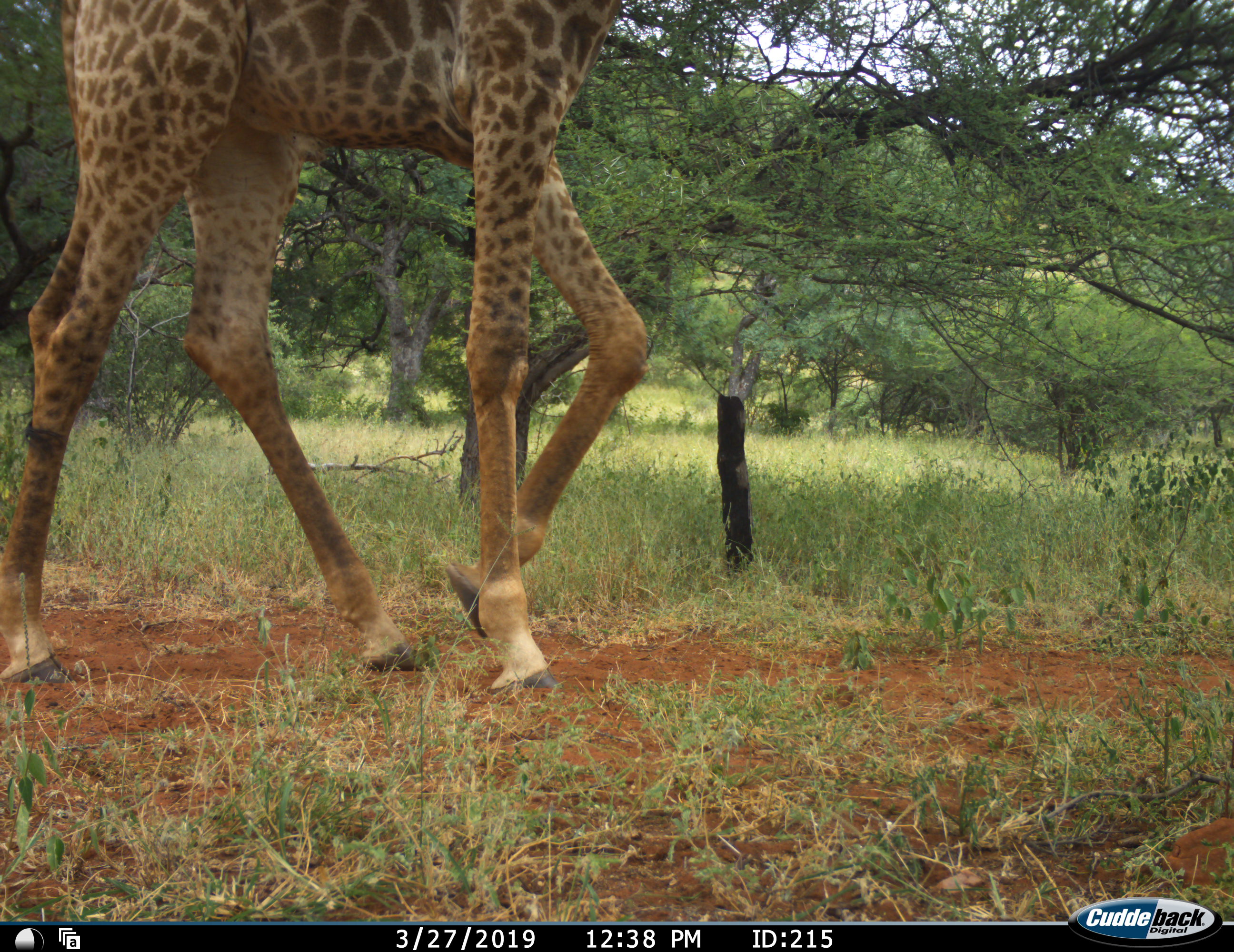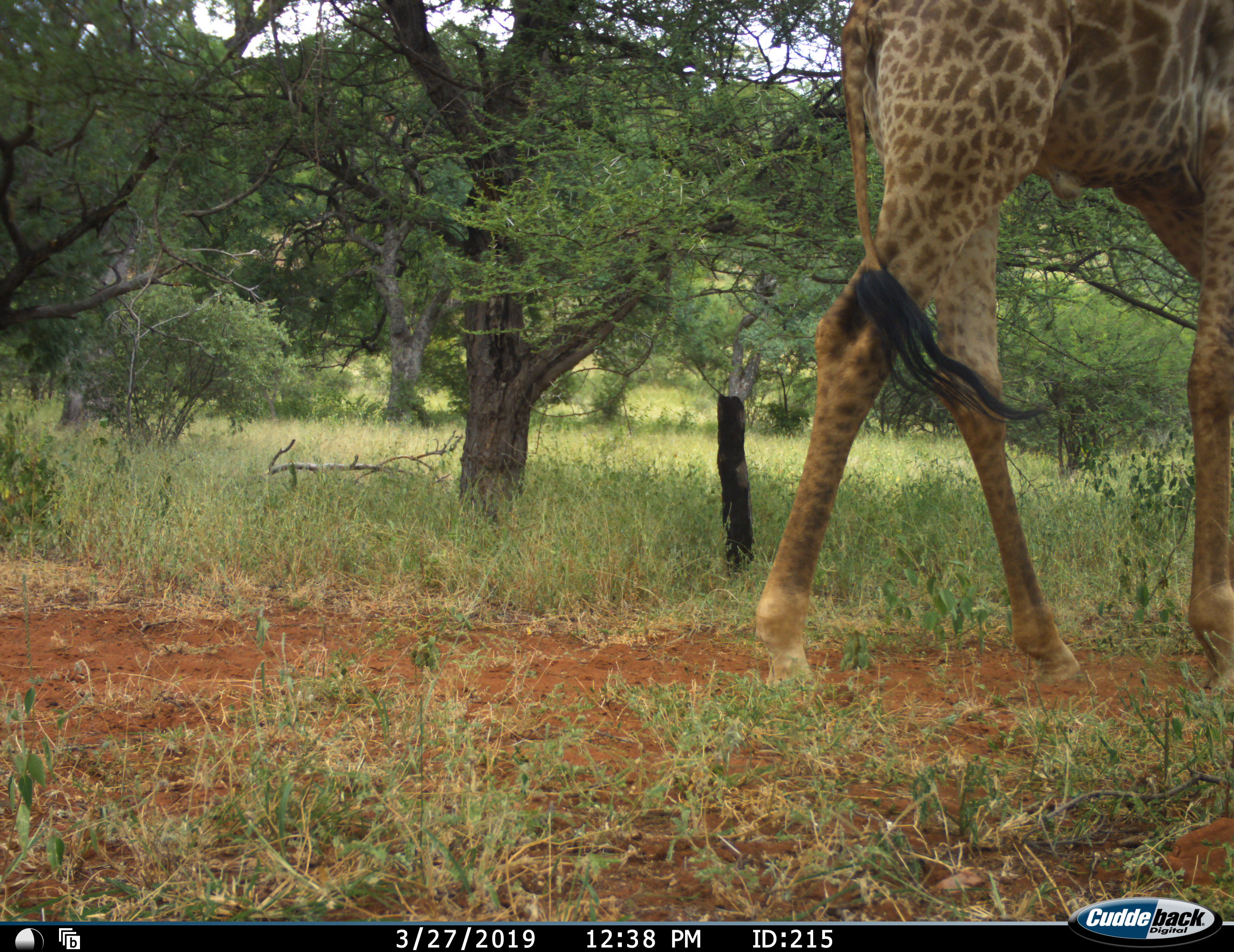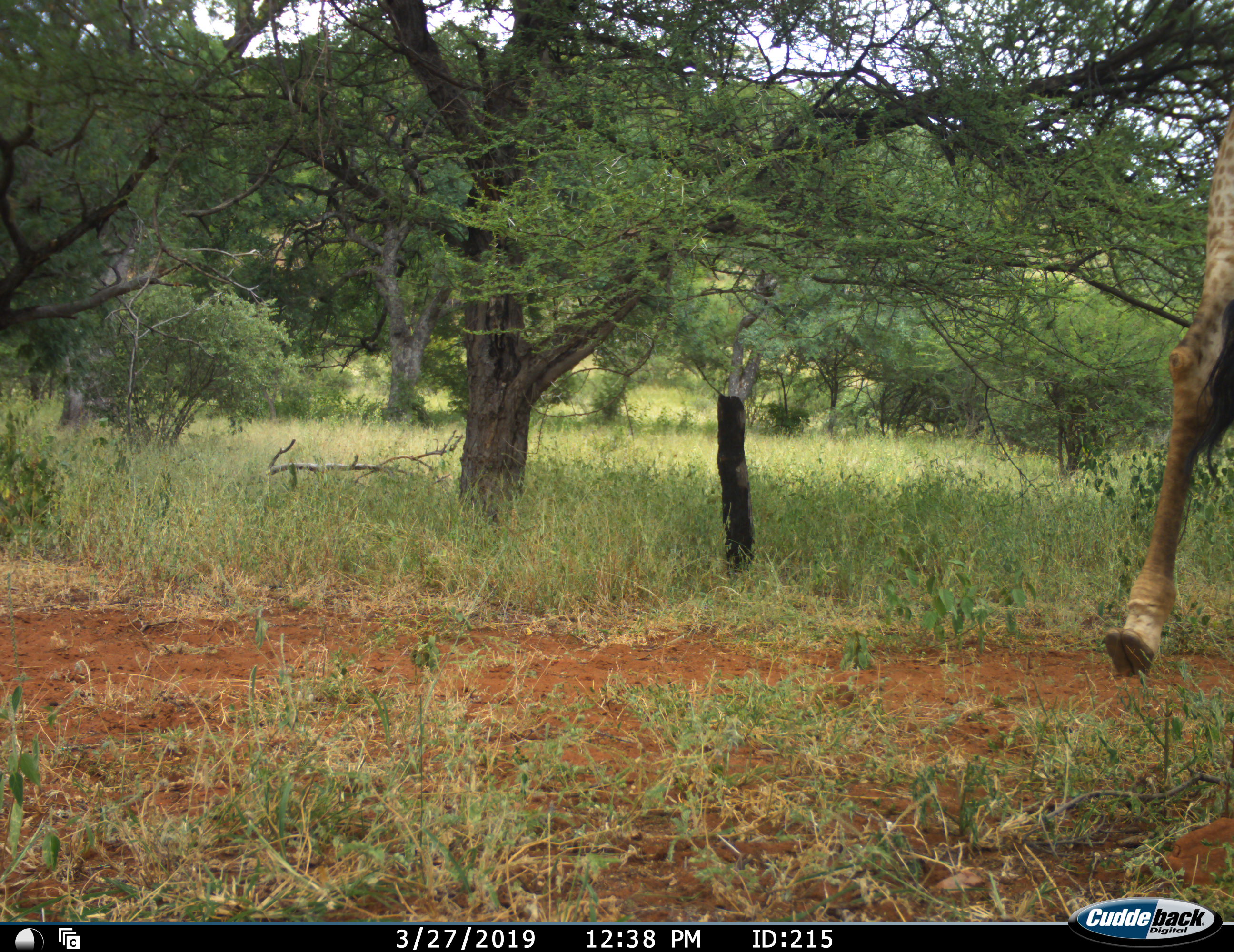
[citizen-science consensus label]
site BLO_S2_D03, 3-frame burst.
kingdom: Animalia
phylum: Chordata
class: Mammalia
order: Artiodactyla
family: Giraffidae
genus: Giraffa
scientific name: Giraffa camelopardalis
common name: giraffe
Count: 1.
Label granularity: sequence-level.